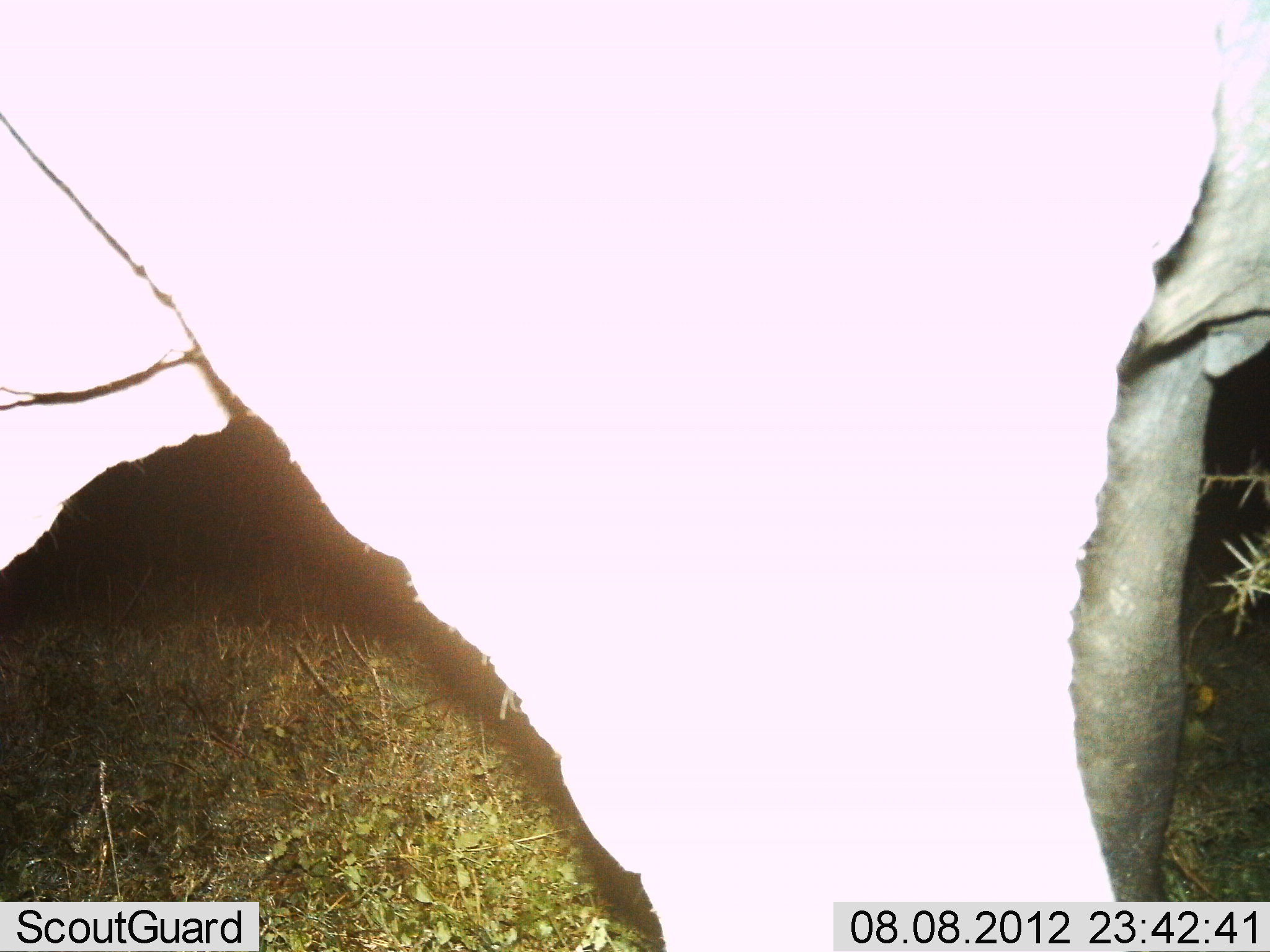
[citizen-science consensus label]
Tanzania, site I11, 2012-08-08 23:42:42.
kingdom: Animalia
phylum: Chordata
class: Mammalia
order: Proboscidea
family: Elephantidae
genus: Loxodonta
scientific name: Loxodonta africana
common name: african bush elephant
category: elephant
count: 1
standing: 70%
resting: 0%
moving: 30%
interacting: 0%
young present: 0%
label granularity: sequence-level